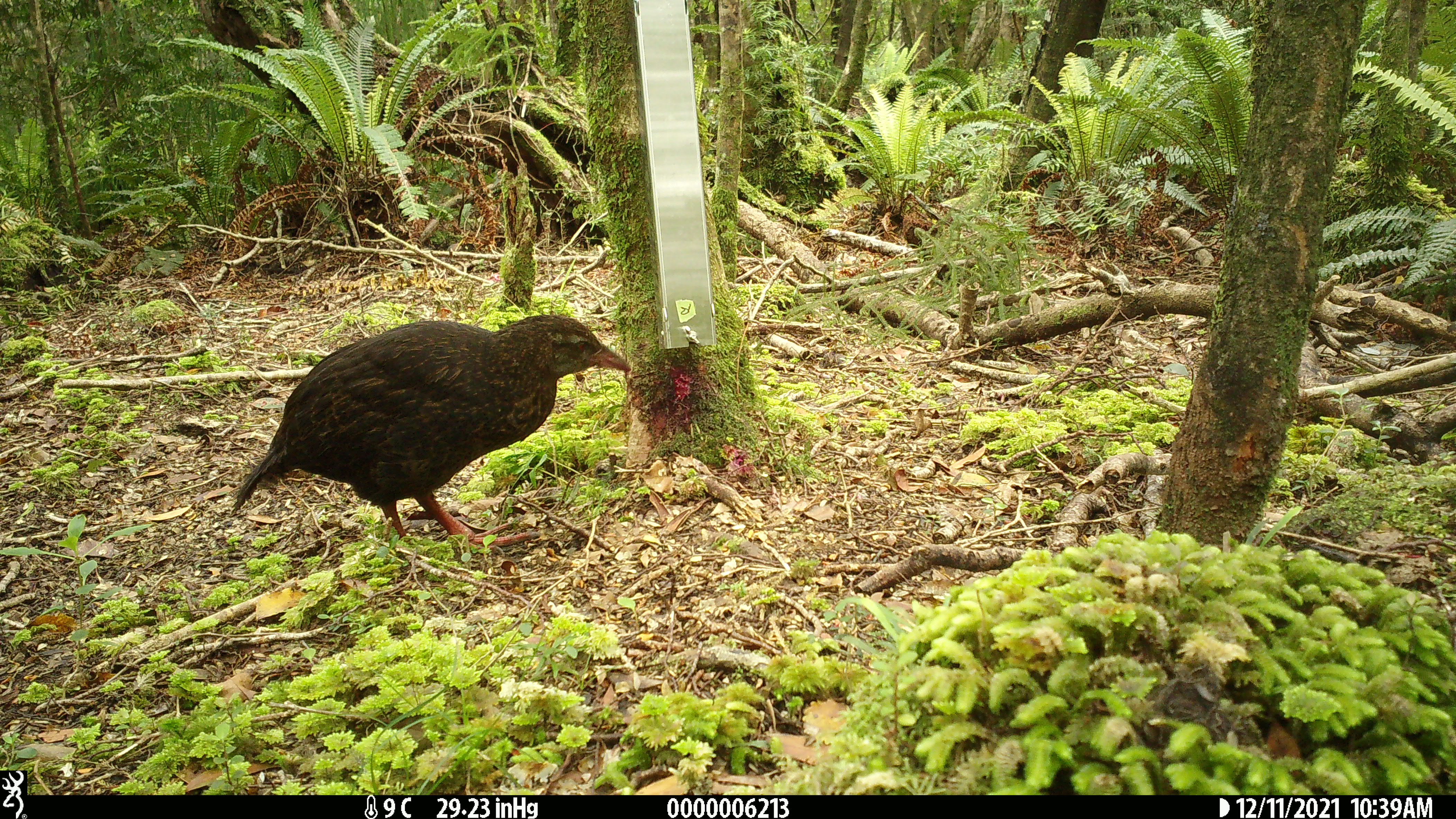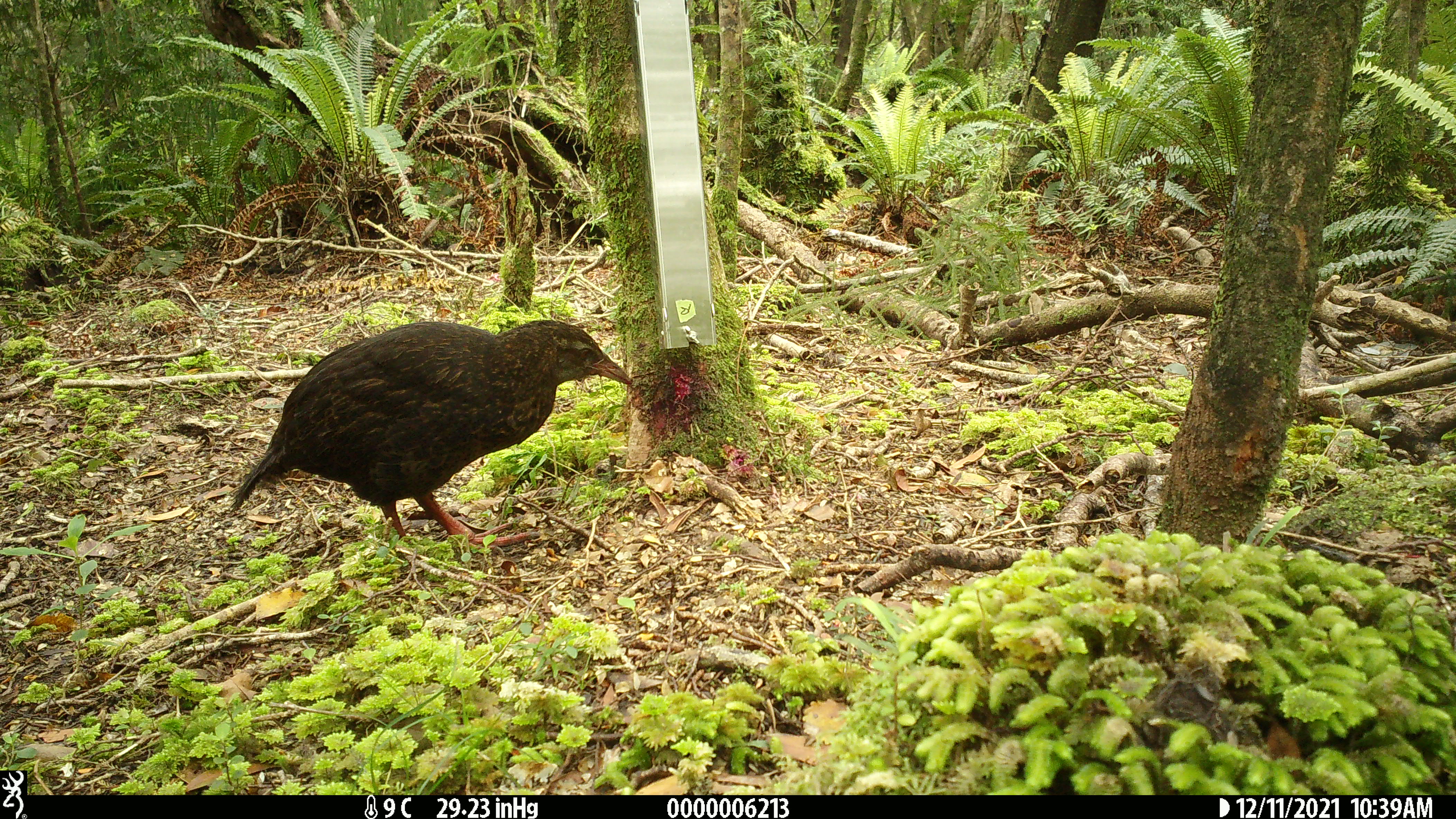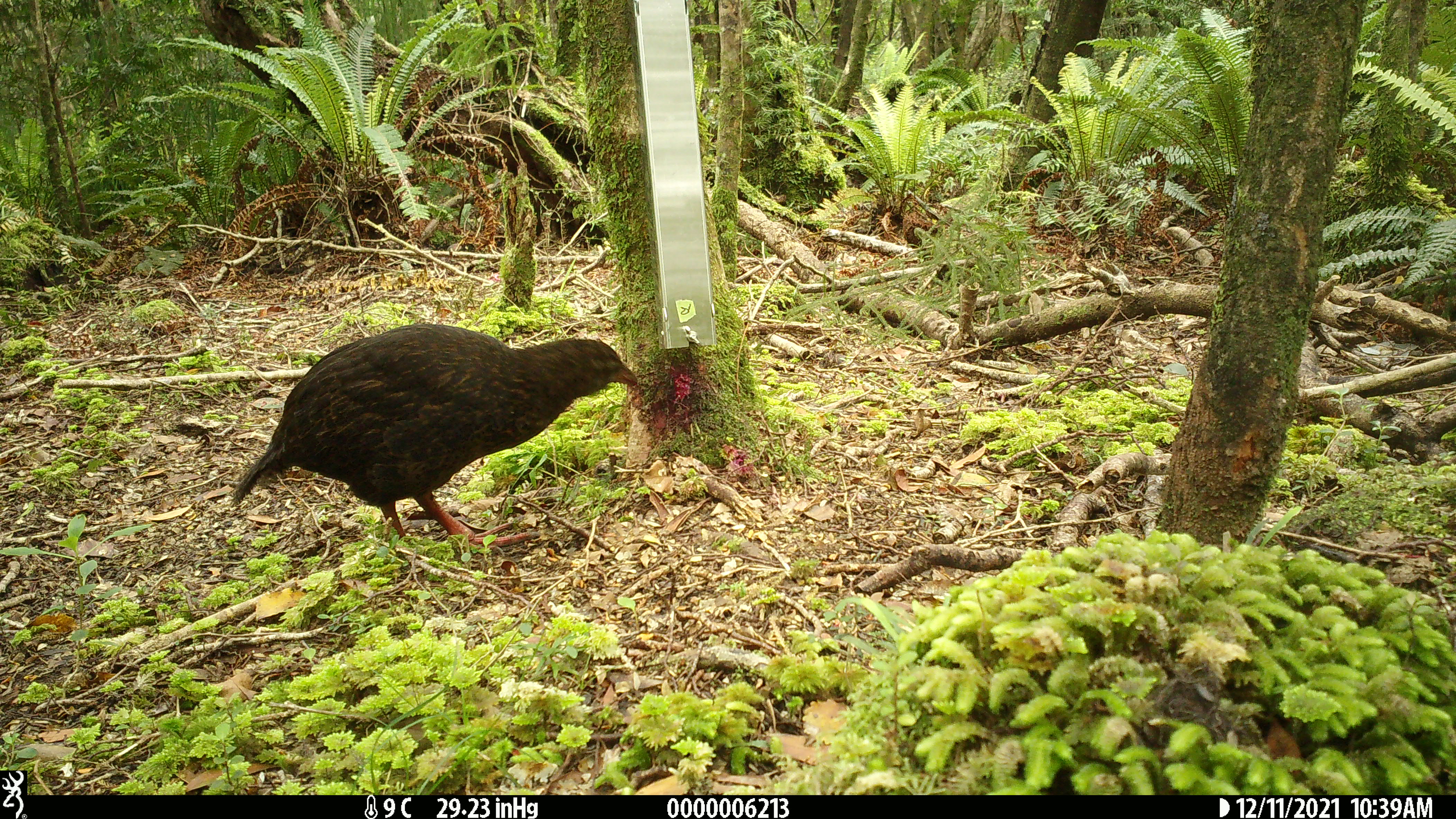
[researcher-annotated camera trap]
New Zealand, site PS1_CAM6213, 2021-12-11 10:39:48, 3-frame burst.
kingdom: Animalia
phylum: Chordata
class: Aves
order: Gruiformes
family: Rallidae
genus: Gallirallus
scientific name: Gallirallus australis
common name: weka